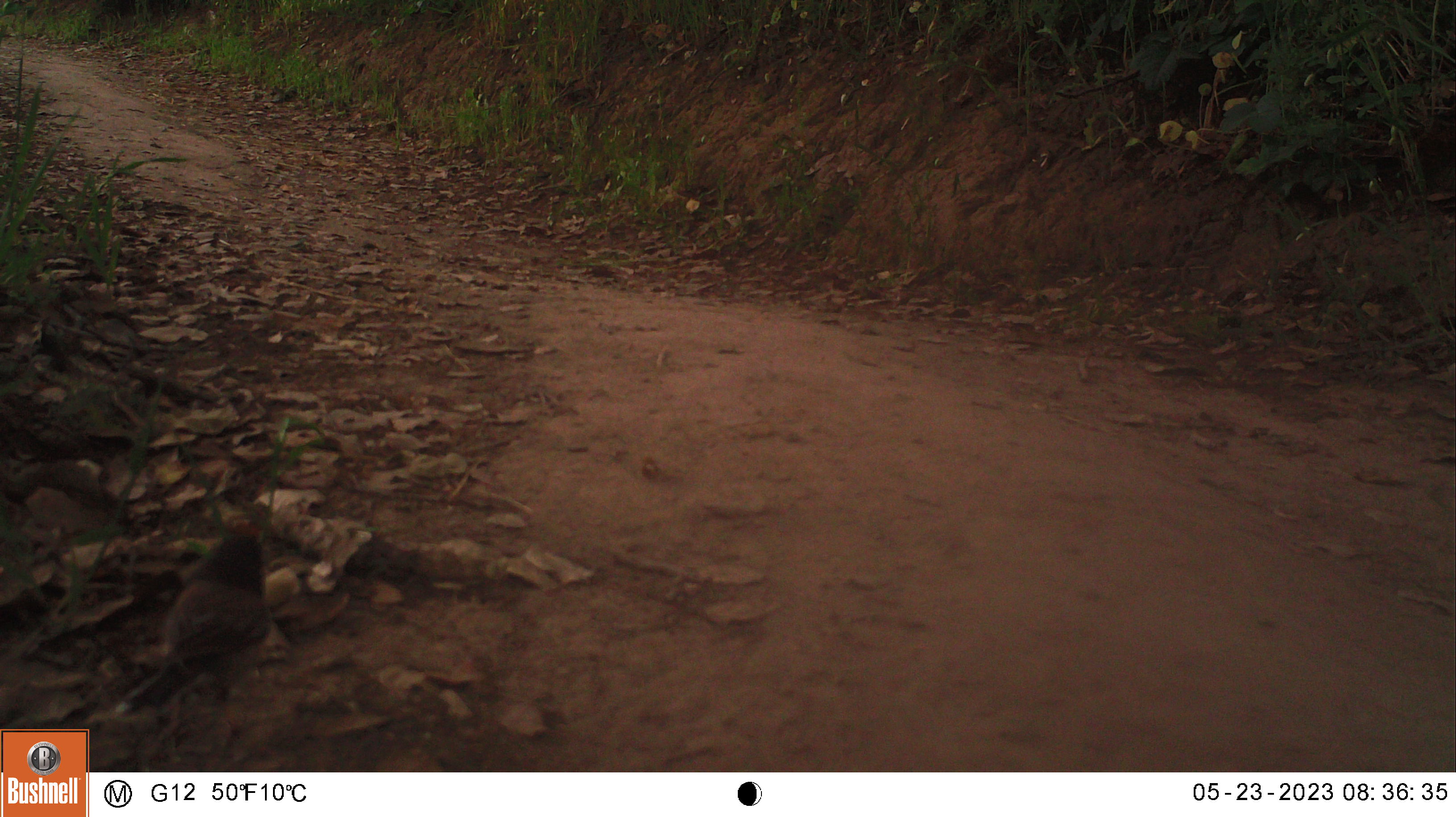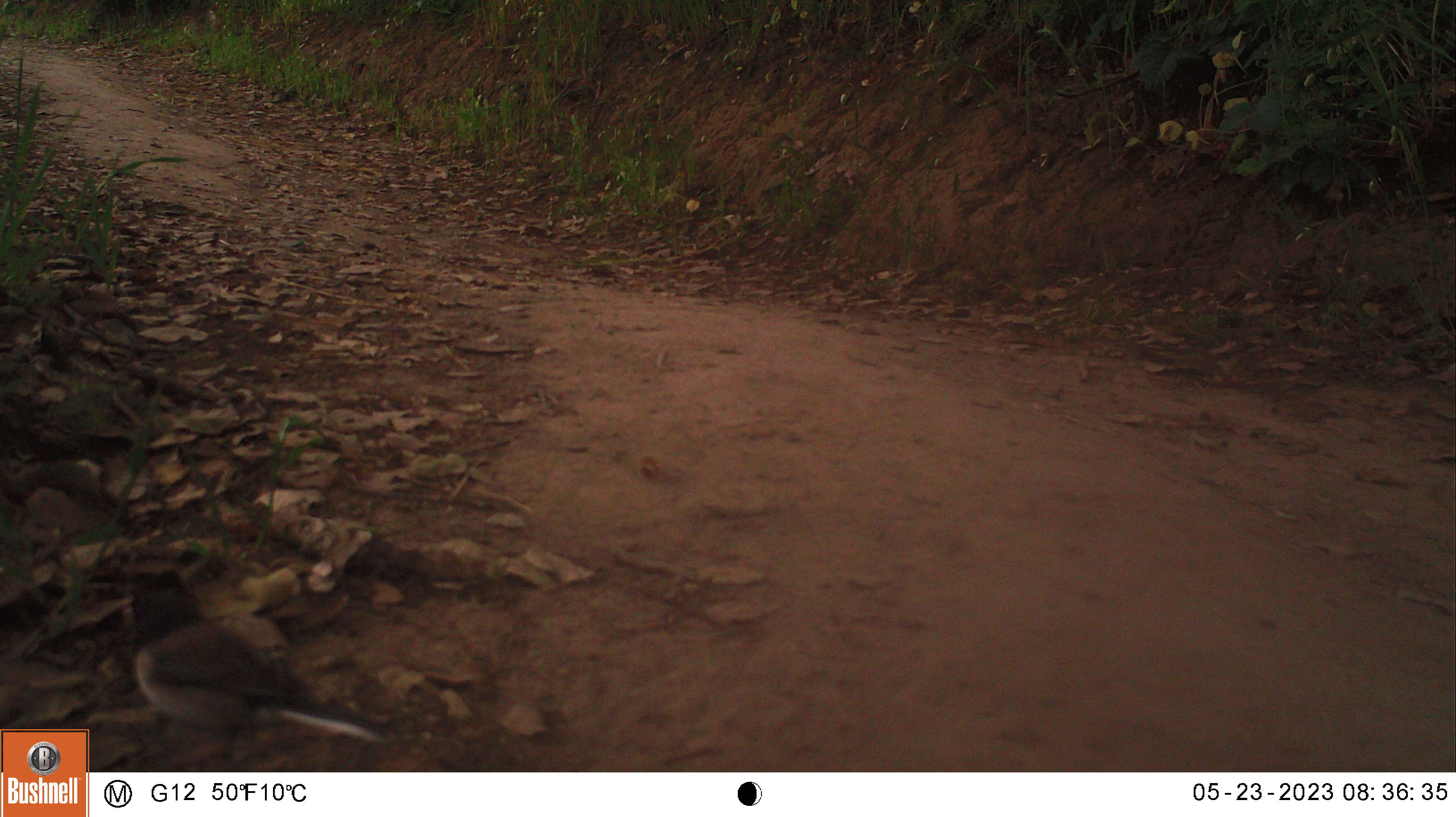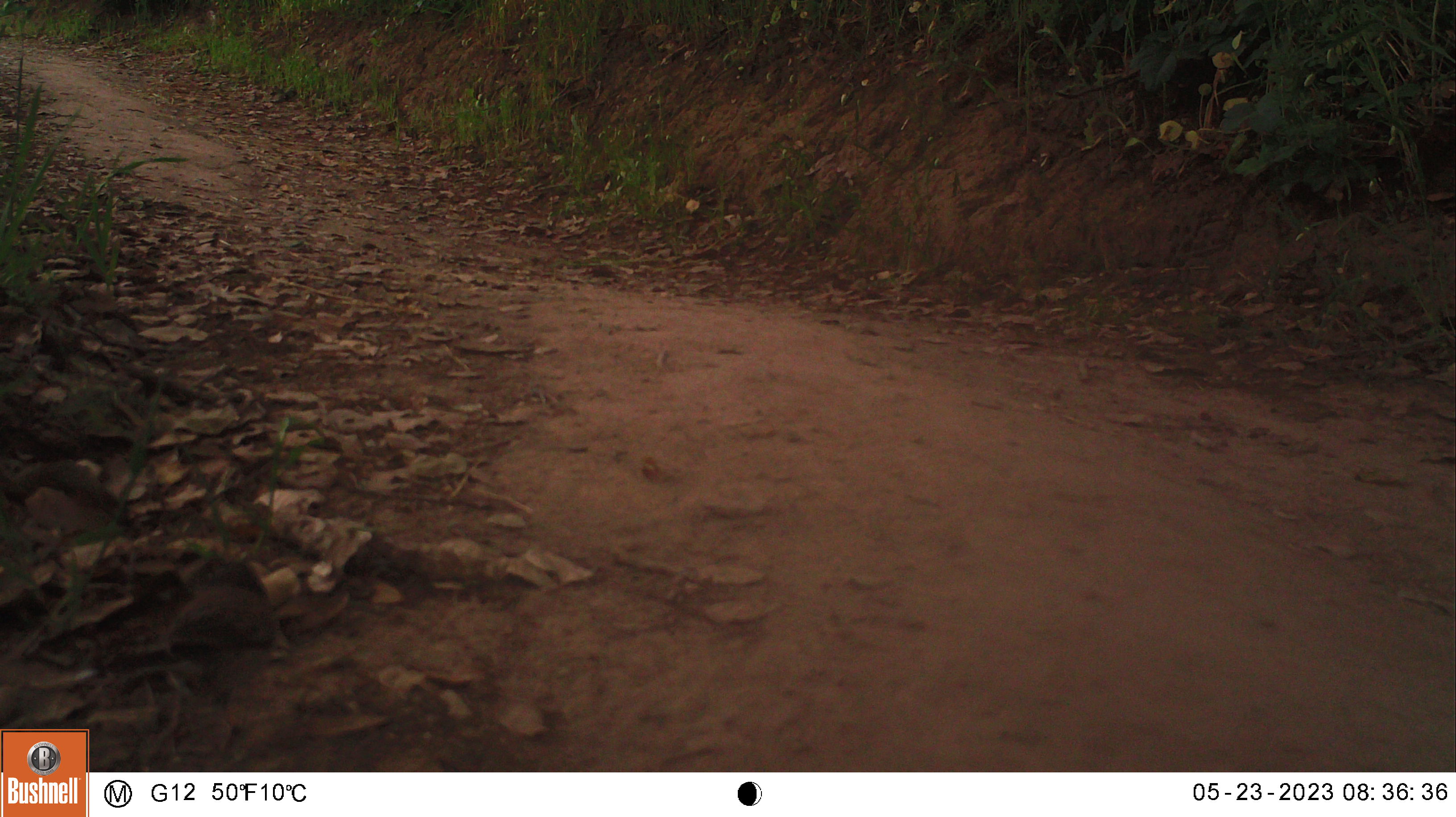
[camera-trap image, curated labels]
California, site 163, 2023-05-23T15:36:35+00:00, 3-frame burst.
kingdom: Animalia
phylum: Chordata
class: Aves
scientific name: Aves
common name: bird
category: unknown bird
Unknown bird (bird) (Aves).